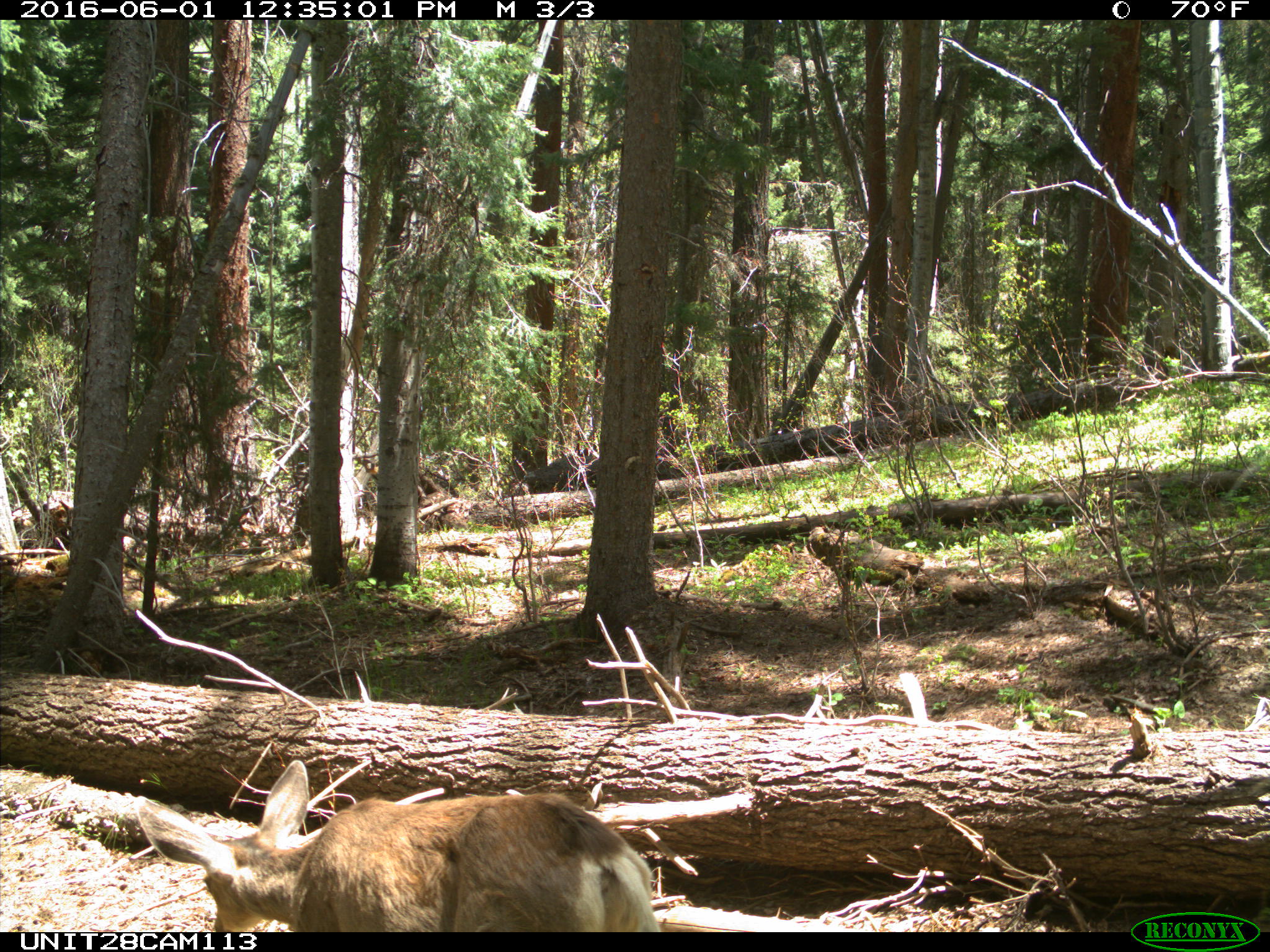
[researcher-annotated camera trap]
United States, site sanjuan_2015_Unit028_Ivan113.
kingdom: Animalia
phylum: Chordata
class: Mammalia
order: Artiodactyla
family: Cervidae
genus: Odocoileus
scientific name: Odocoileus hemionus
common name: mule deer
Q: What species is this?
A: Odocoileus hemionus (mule deer).